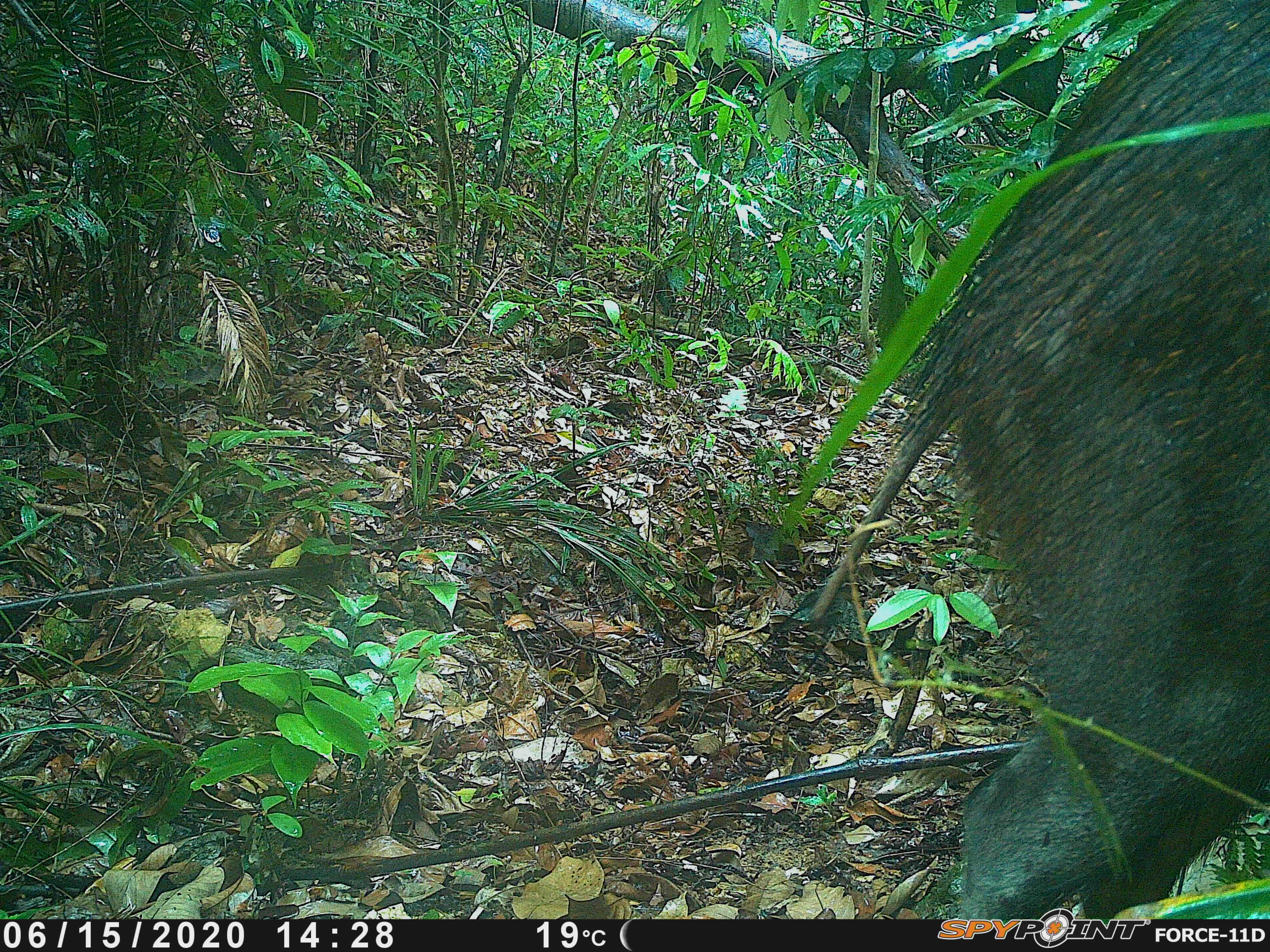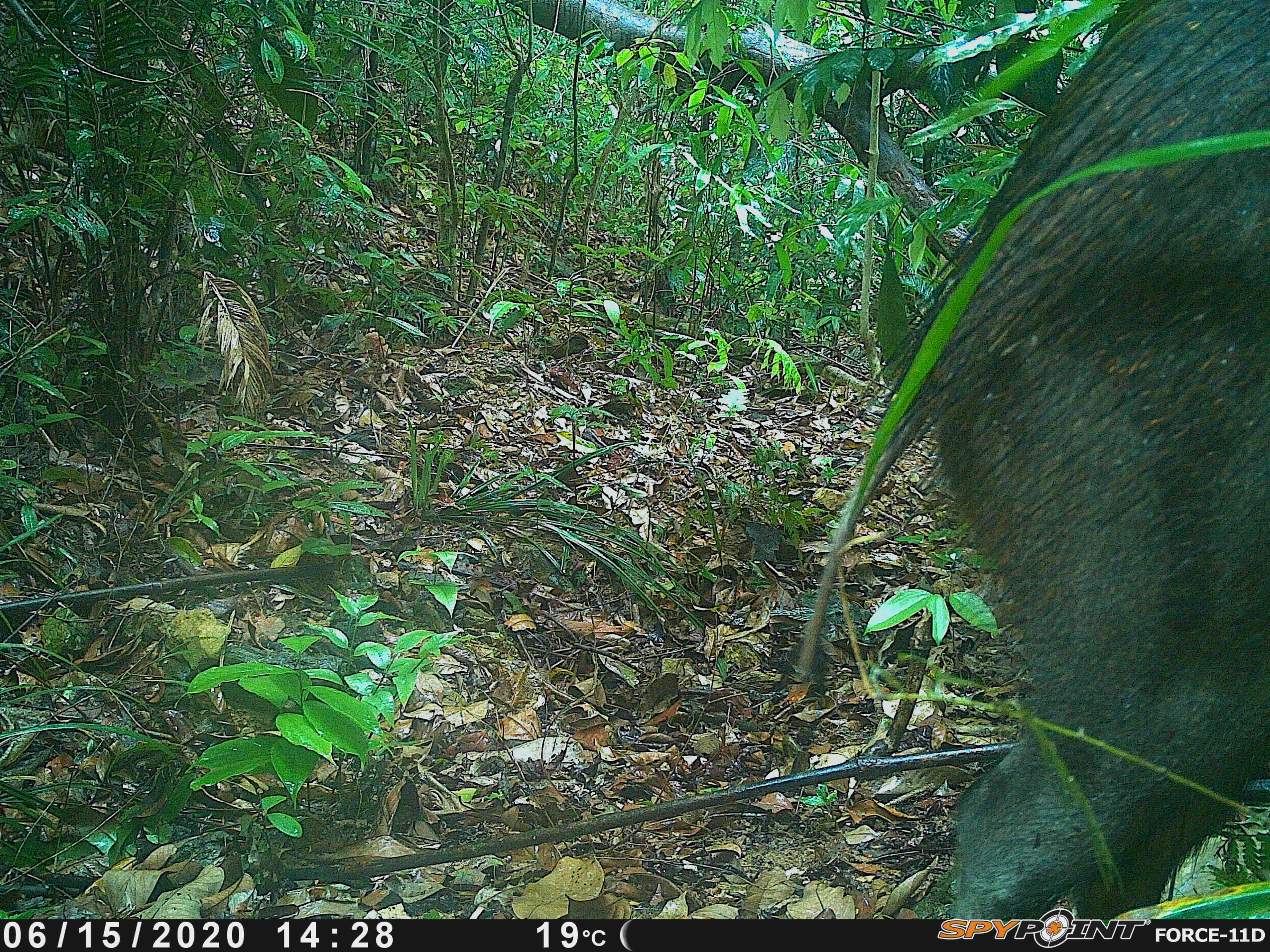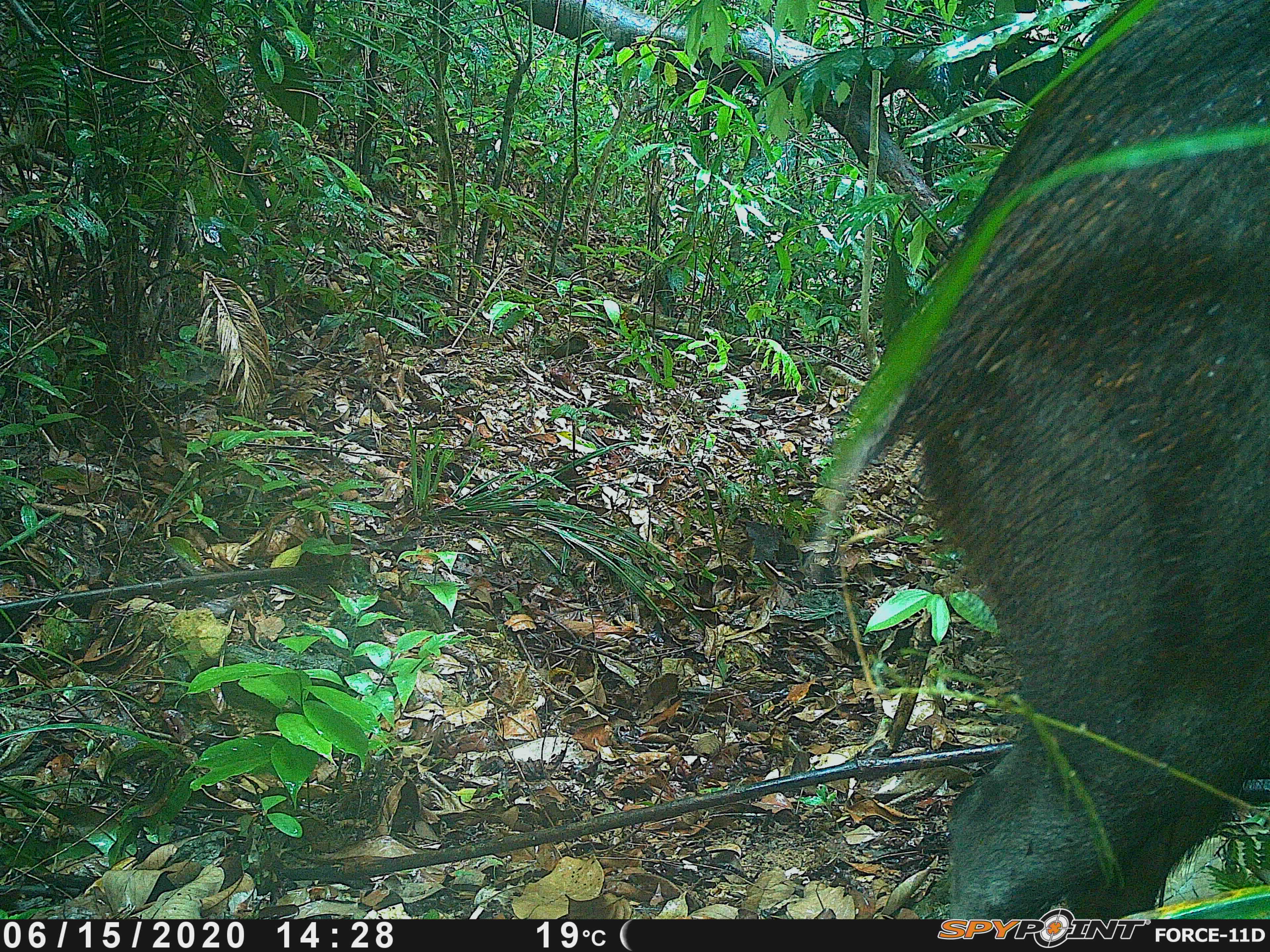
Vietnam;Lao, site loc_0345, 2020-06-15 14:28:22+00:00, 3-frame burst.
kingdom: Animalia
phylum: Chordata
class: Mammalia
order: Artiodactyla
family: Suidae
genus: Sus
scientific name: Sus scrofa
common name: eurasian wild pig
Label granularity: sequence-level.